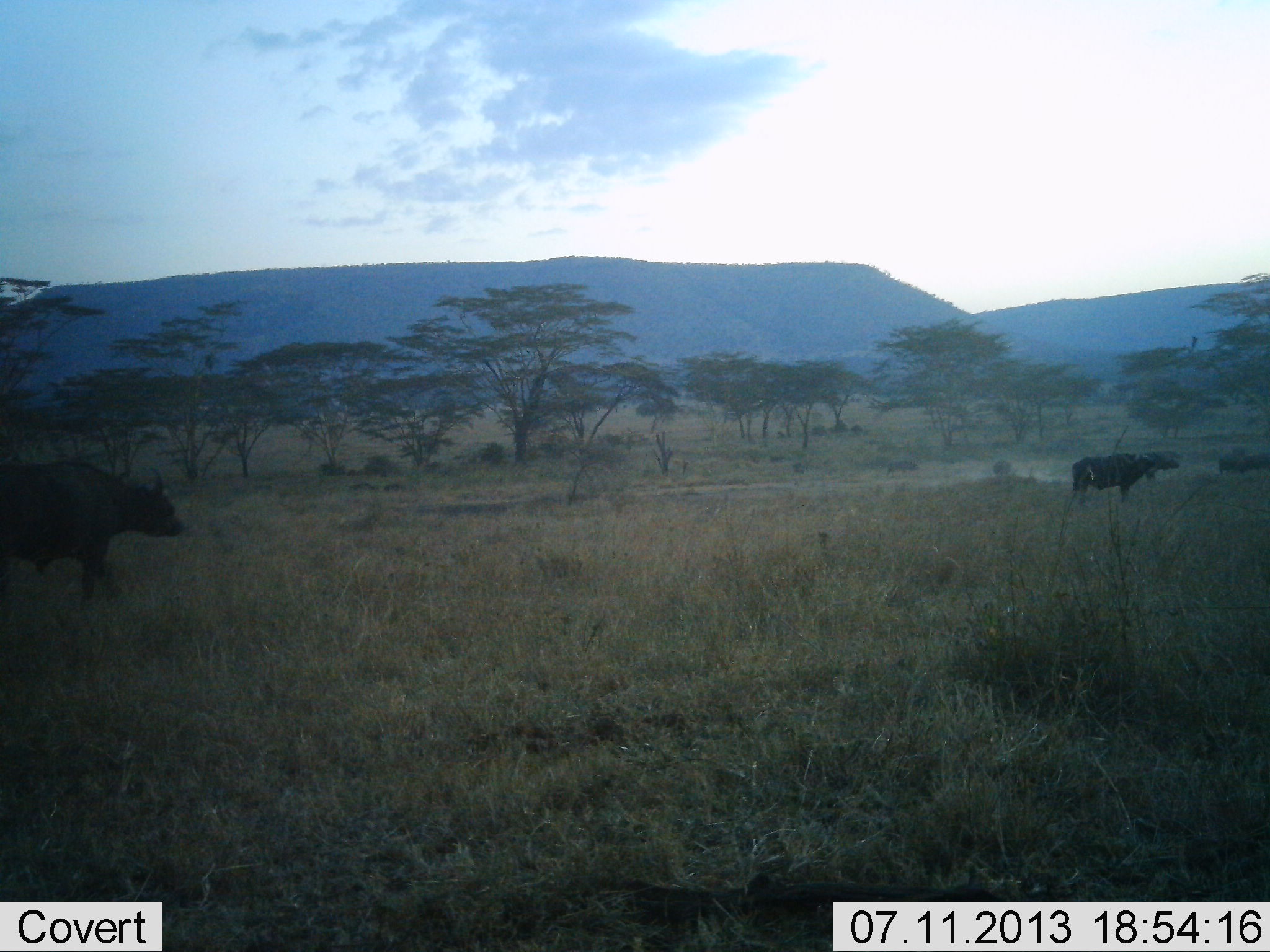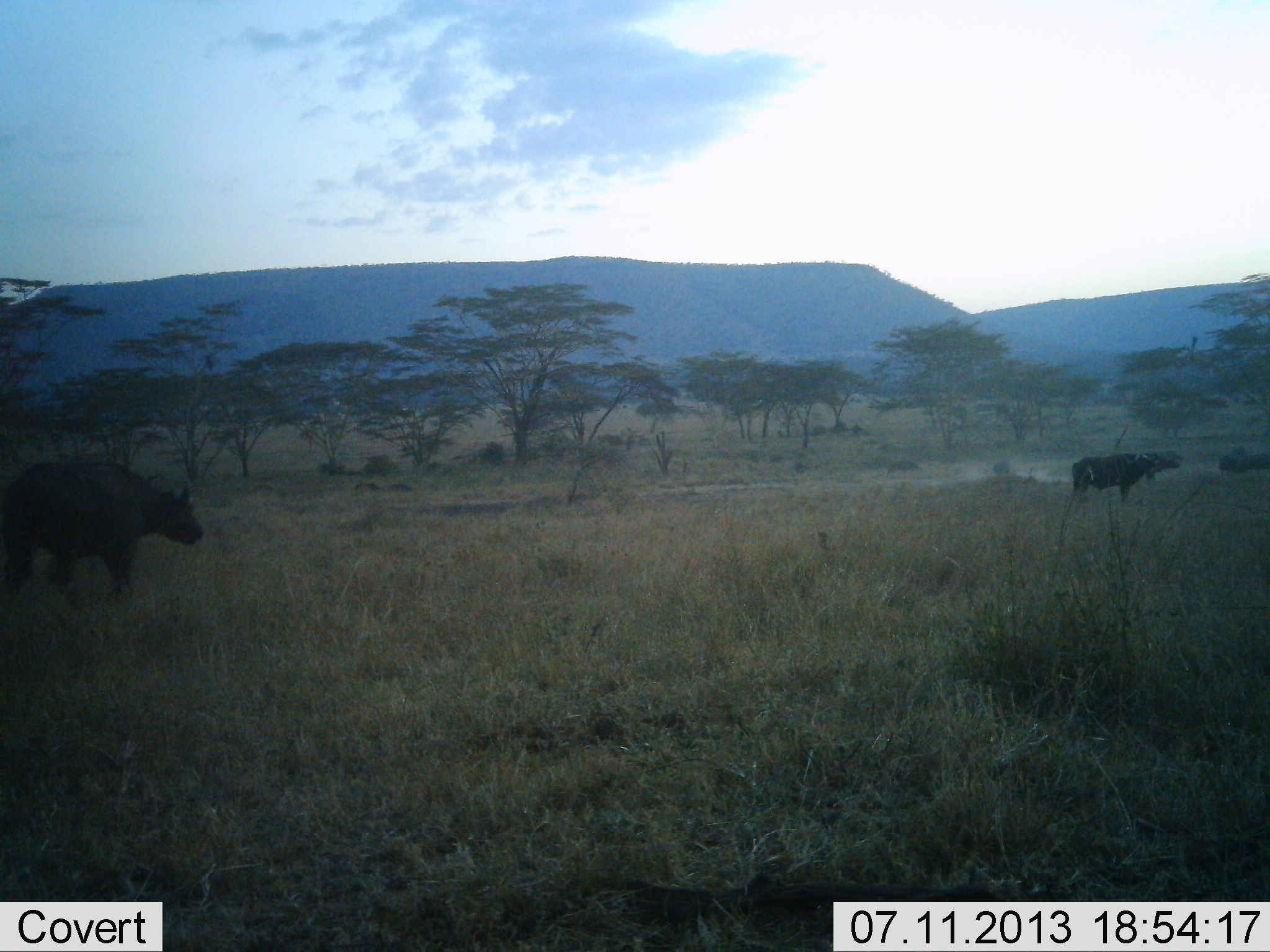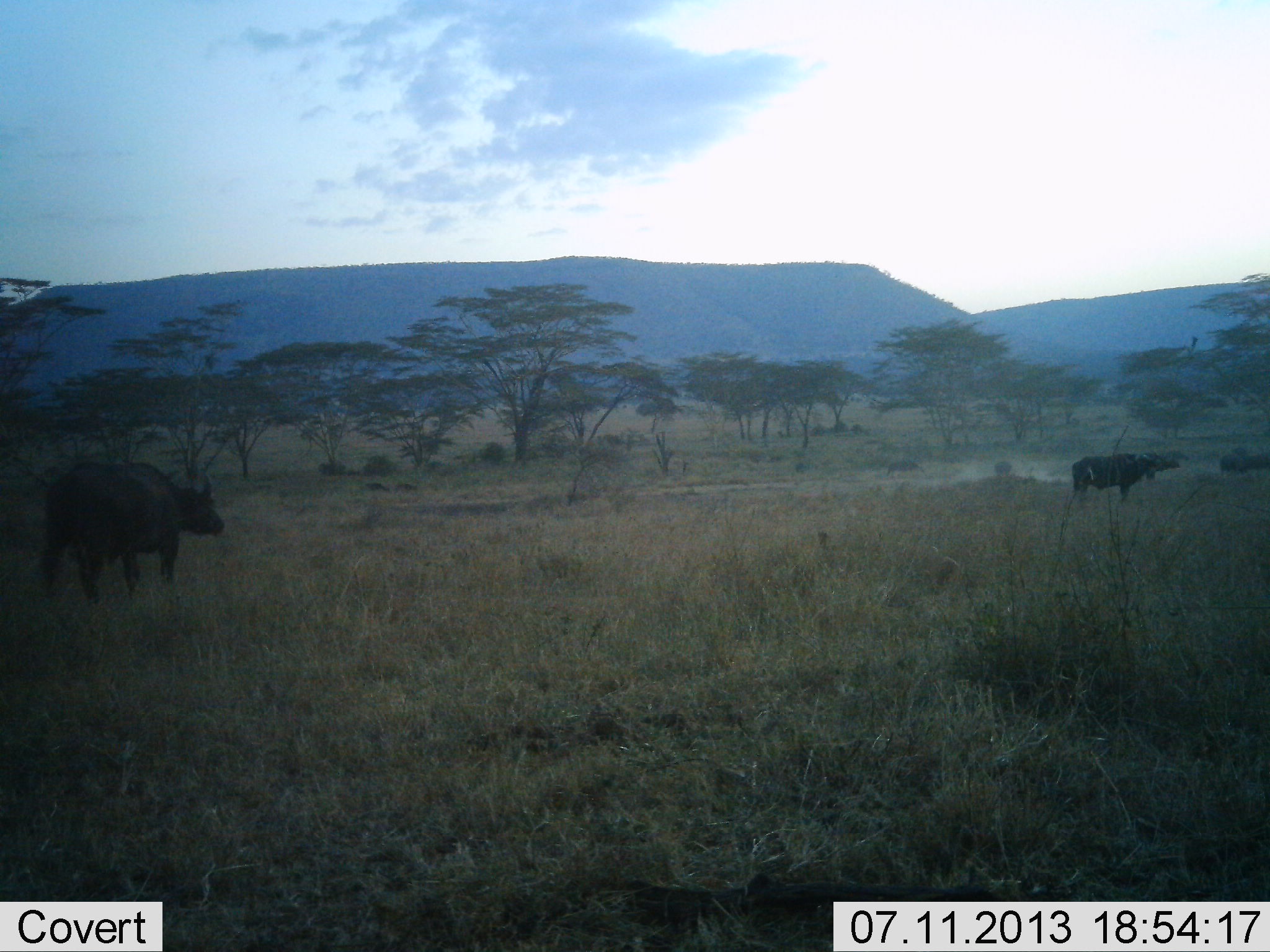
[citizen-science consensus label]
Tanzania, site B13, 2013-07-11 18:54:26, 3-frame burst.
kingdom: Animalia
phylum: Chordata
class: Mammalia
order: Artiodactyla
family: Bovidae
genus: Syncerus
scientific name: Syncerus caffer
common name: cape buffalo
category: buffalo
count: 4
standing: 91%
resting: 9%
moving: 82%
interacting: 0%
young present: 0%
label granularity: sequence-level